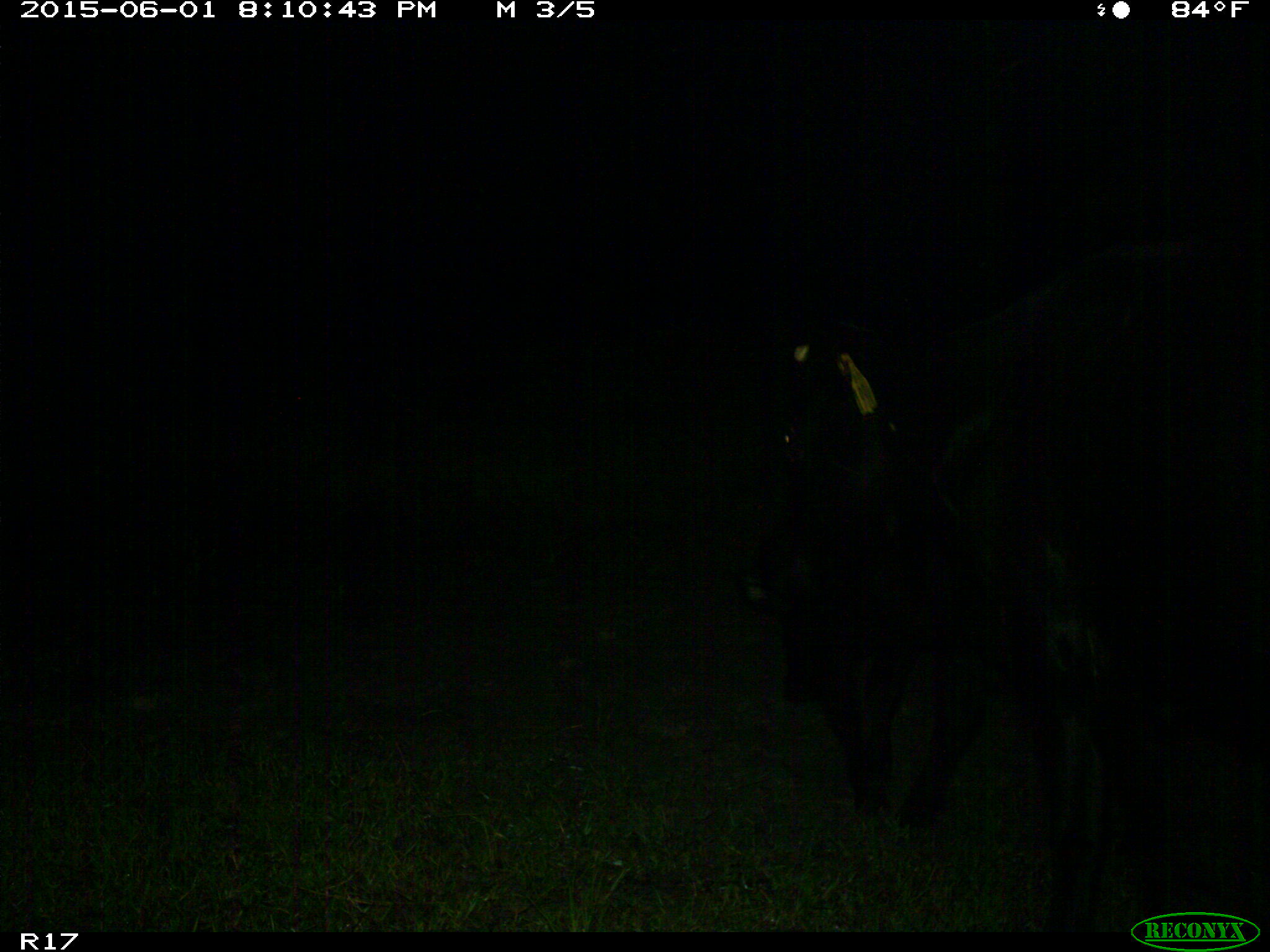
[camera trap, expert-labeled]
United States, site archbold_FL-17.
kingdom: Animalia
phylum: Chordata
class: Mammalia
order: Artiodactyla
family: Bovidae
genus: Bos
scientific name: Bos taurus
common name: domestic cow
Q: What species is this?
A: Bos taurus (domestic cow).